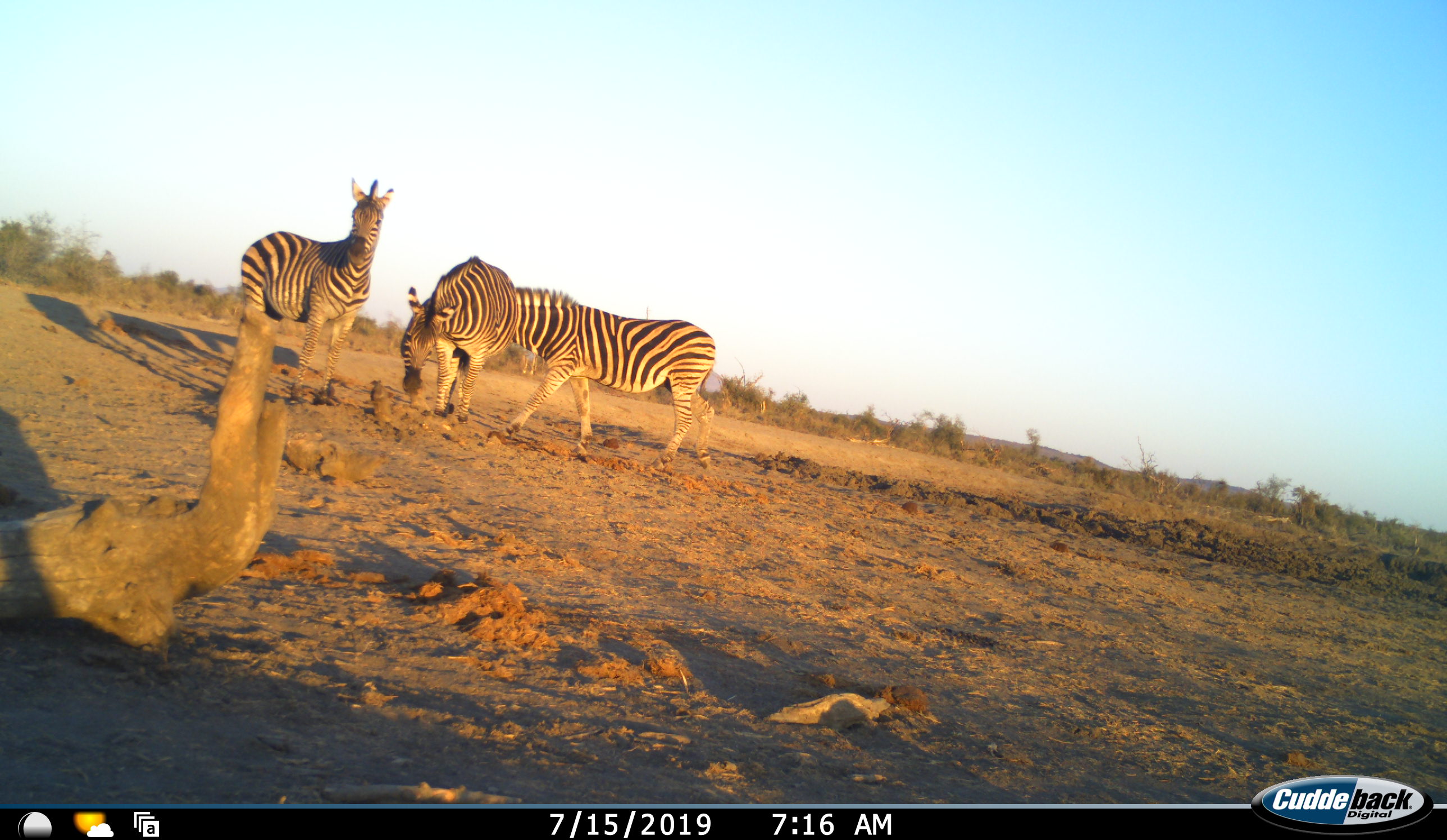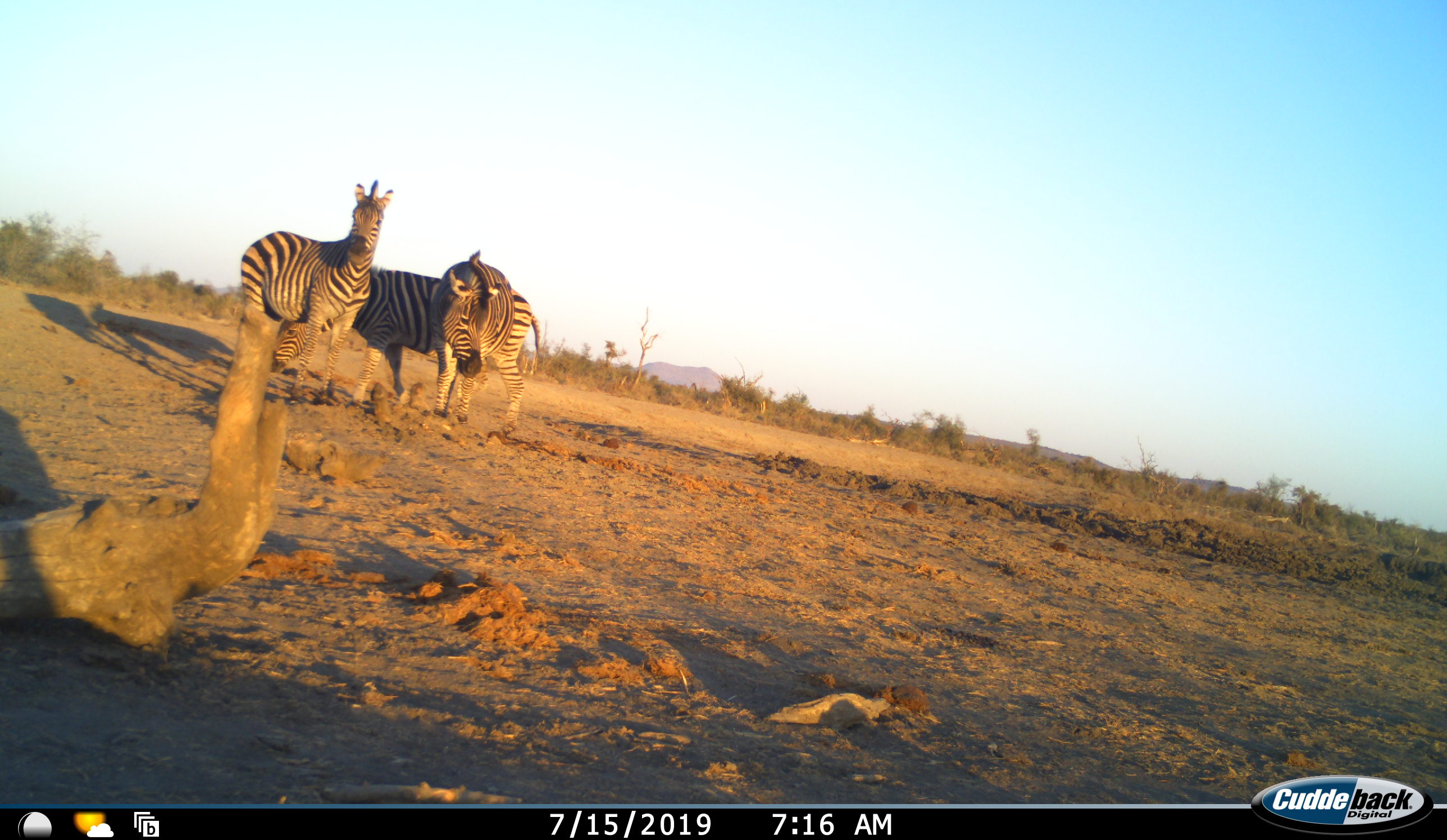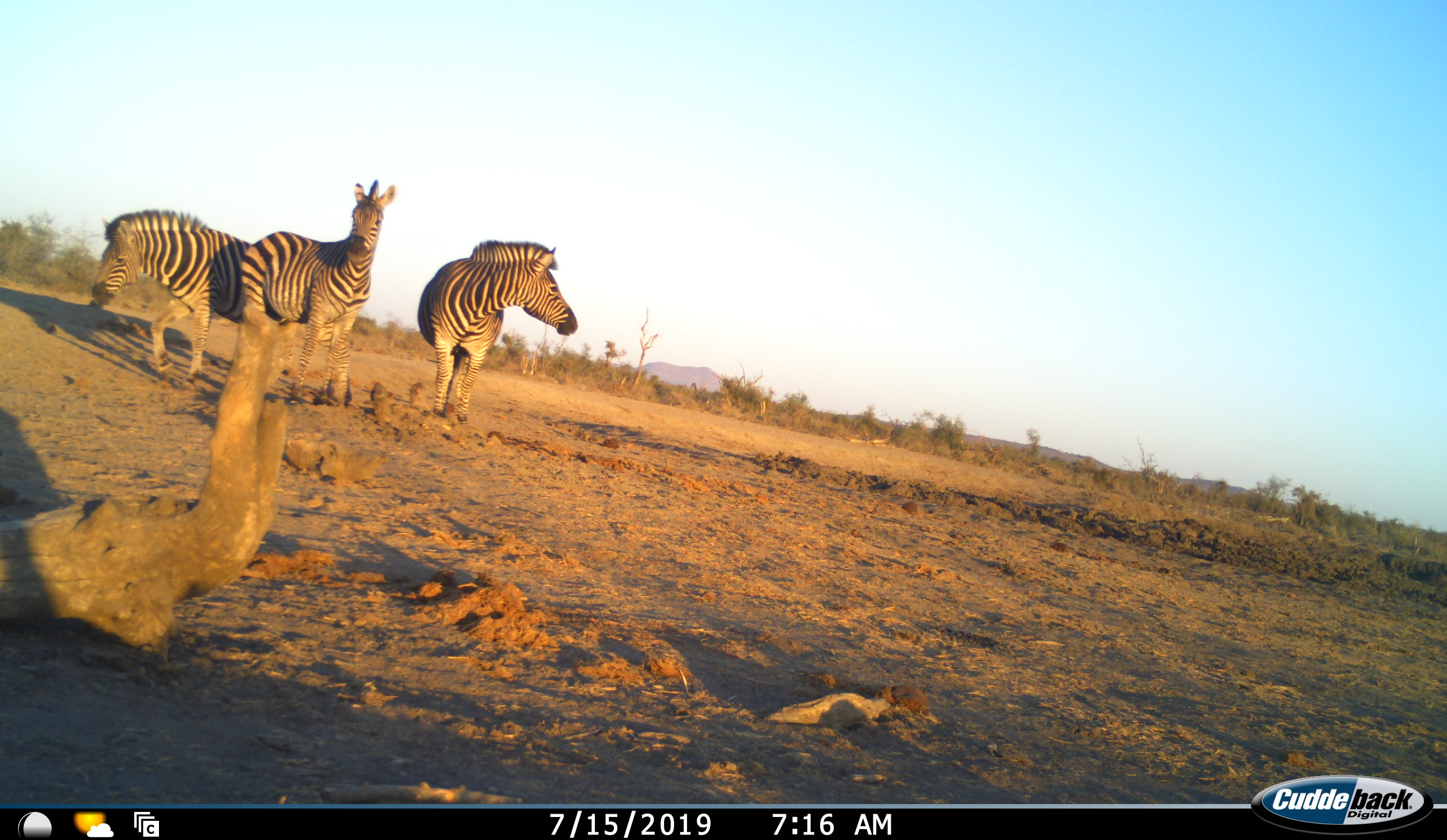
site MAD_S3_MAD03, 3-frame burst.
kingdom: Animalia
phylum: Chordata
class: Mammalia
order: Perissodactyla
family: Equidae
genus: Equus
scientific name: Equus quagga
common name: plains zebra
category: zebraplains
Zebraplains (plains zebra) (Equus quagga), count 3. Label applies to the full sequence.